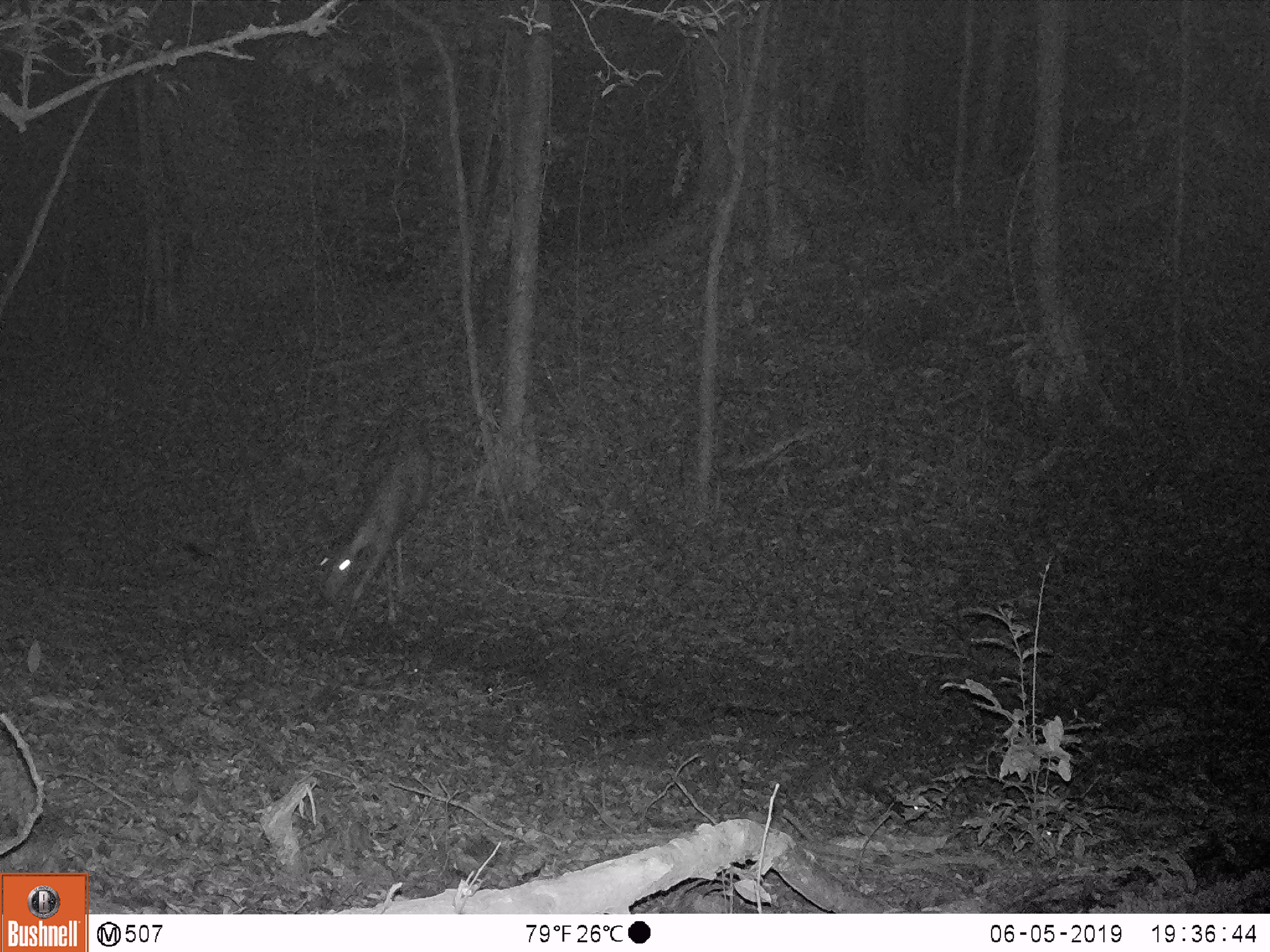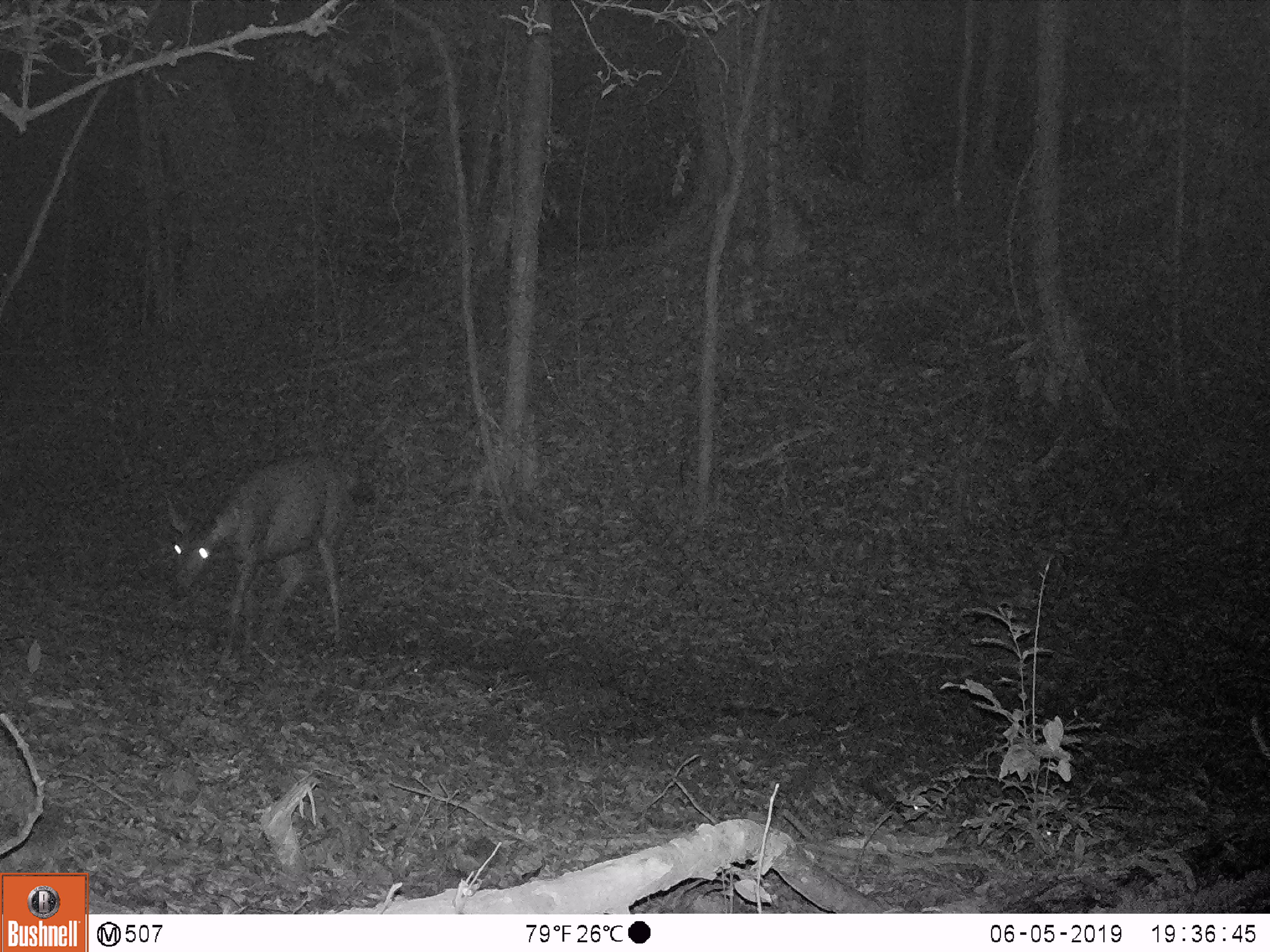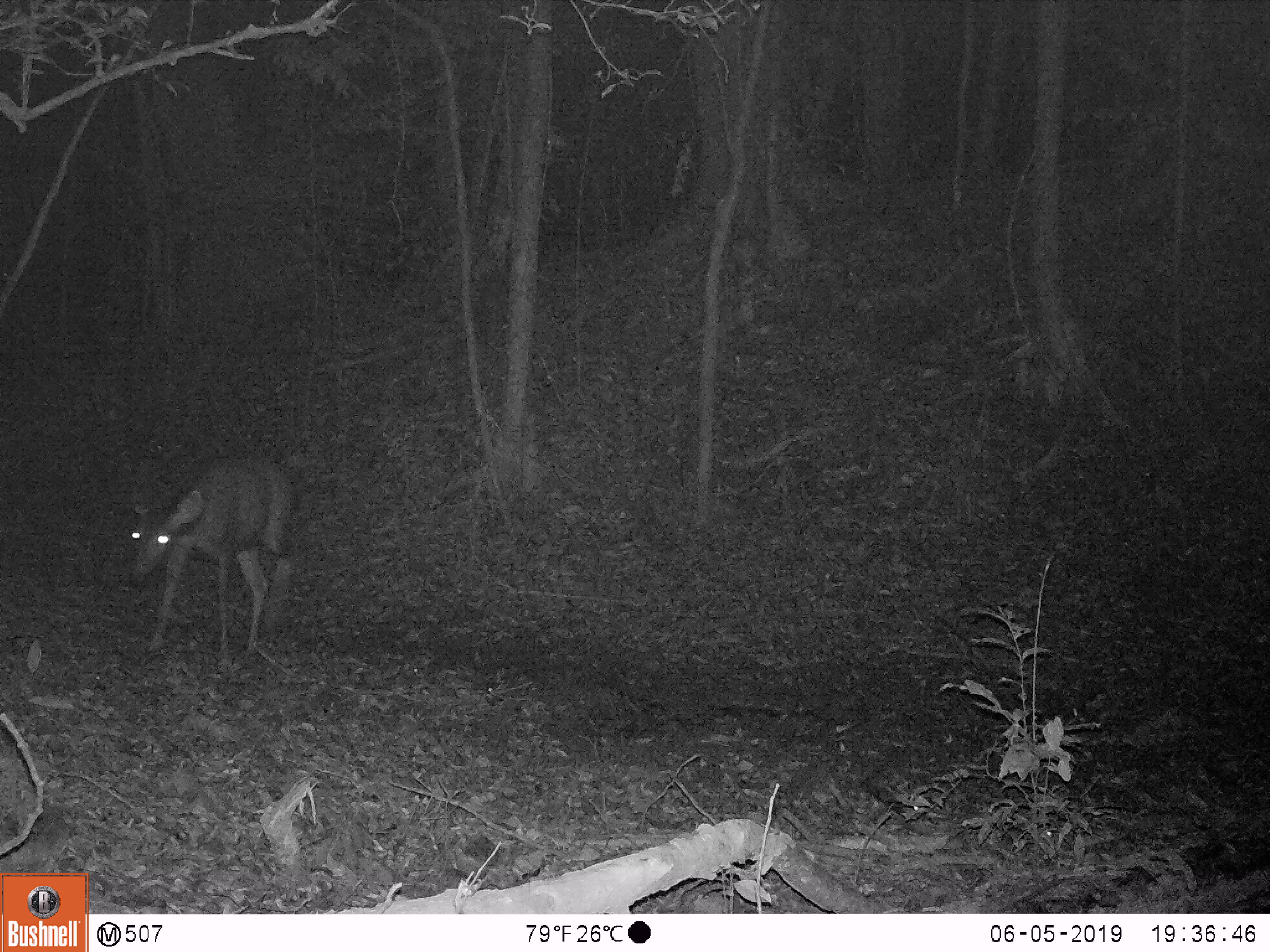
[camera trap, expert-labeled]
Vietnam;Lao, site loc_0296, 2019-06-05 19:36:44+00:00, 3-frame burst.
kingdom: Animalia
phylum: Chordata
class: Mammalia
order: Artiodactyla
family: Cervidae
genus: Rusa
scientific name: Rusa unicolor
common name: sambar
Sambar (Rusa unicolor). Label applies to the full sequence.